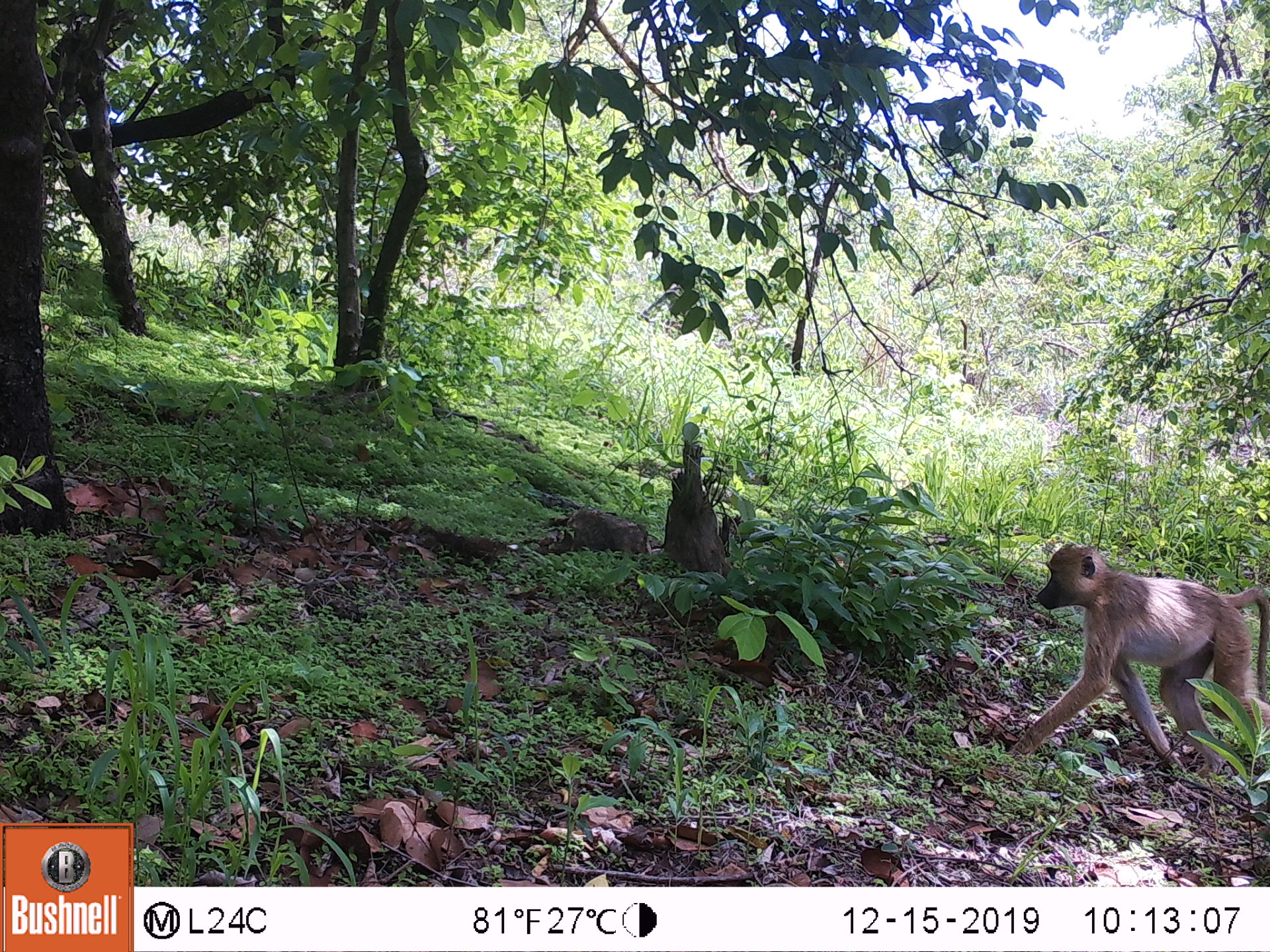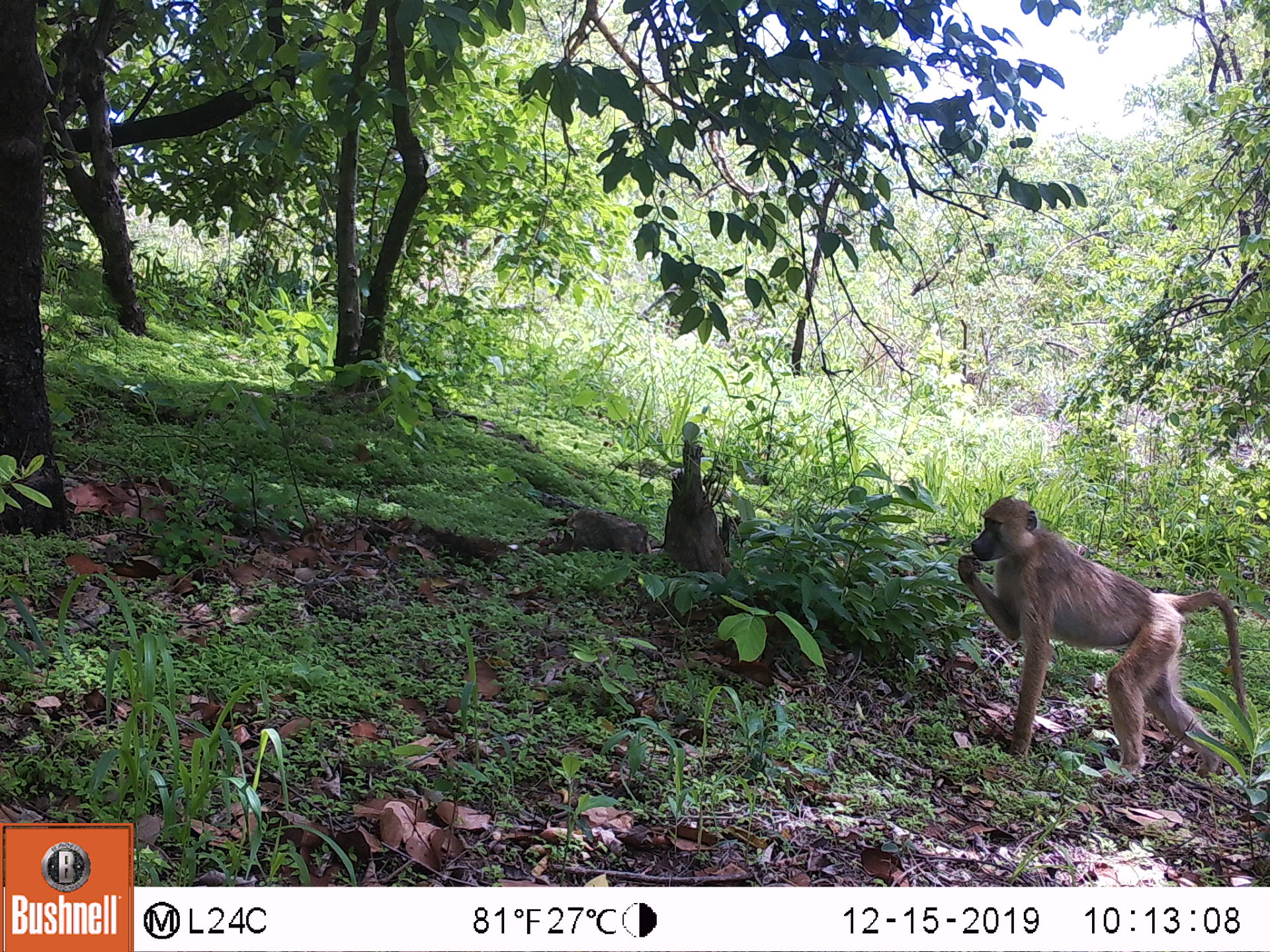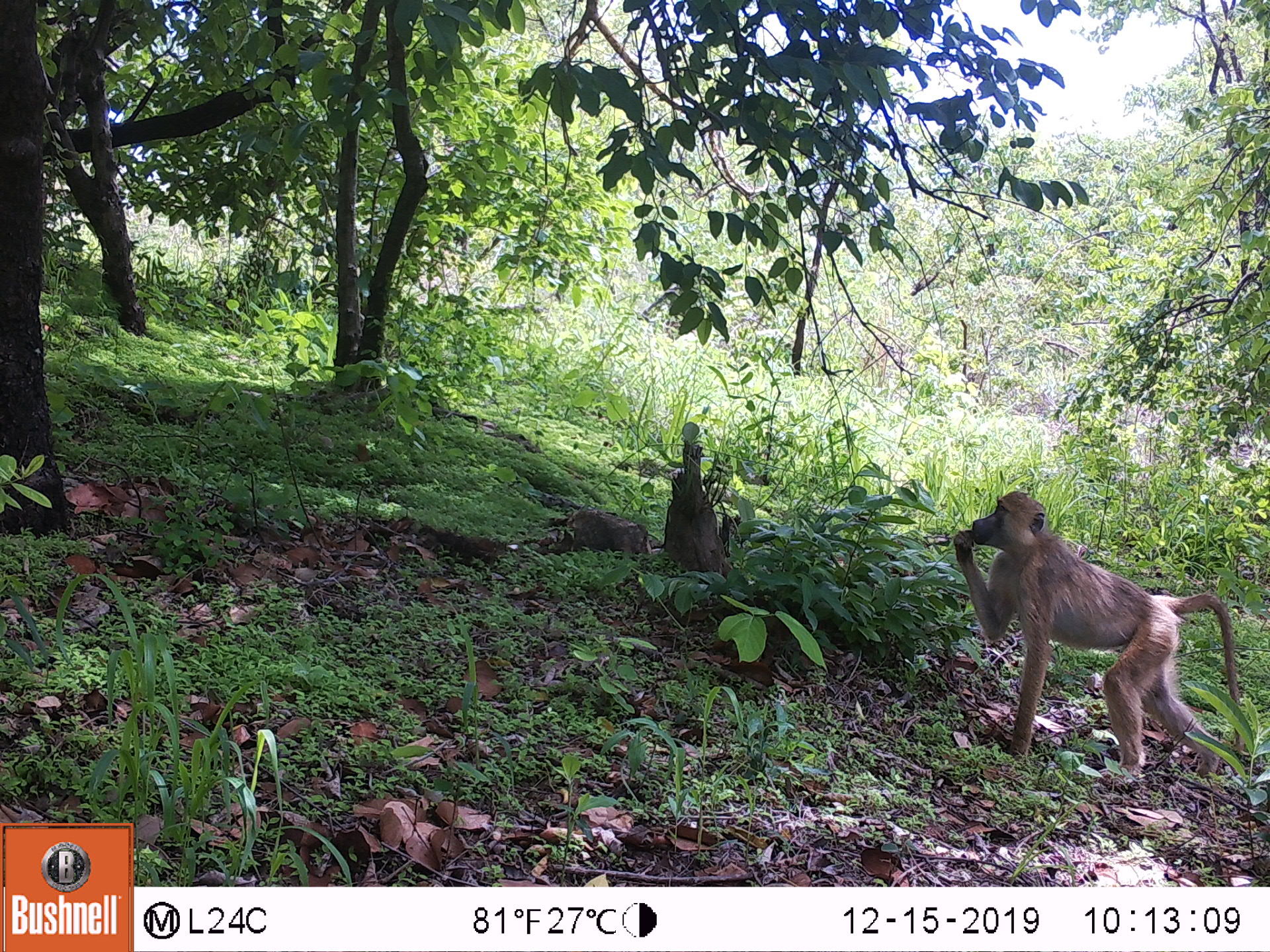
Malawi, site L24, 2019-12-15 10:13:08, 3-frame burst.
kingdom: Animalia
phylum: Chordata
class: Mammalia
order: Primates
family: Cercopithecidae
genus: Papio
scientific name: Papio cynocephalus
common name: yellow baboon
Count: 1.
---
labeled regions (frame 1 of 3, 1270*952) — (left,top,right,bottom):
yellow baboon: (993,540,1268,772)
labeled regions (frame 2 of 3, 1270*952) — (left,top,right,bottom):
yellow baboon: (953,491,1253,777)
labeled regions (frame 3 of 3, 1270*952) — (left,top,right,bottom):
yellow baboon: (951,489,1239,777)